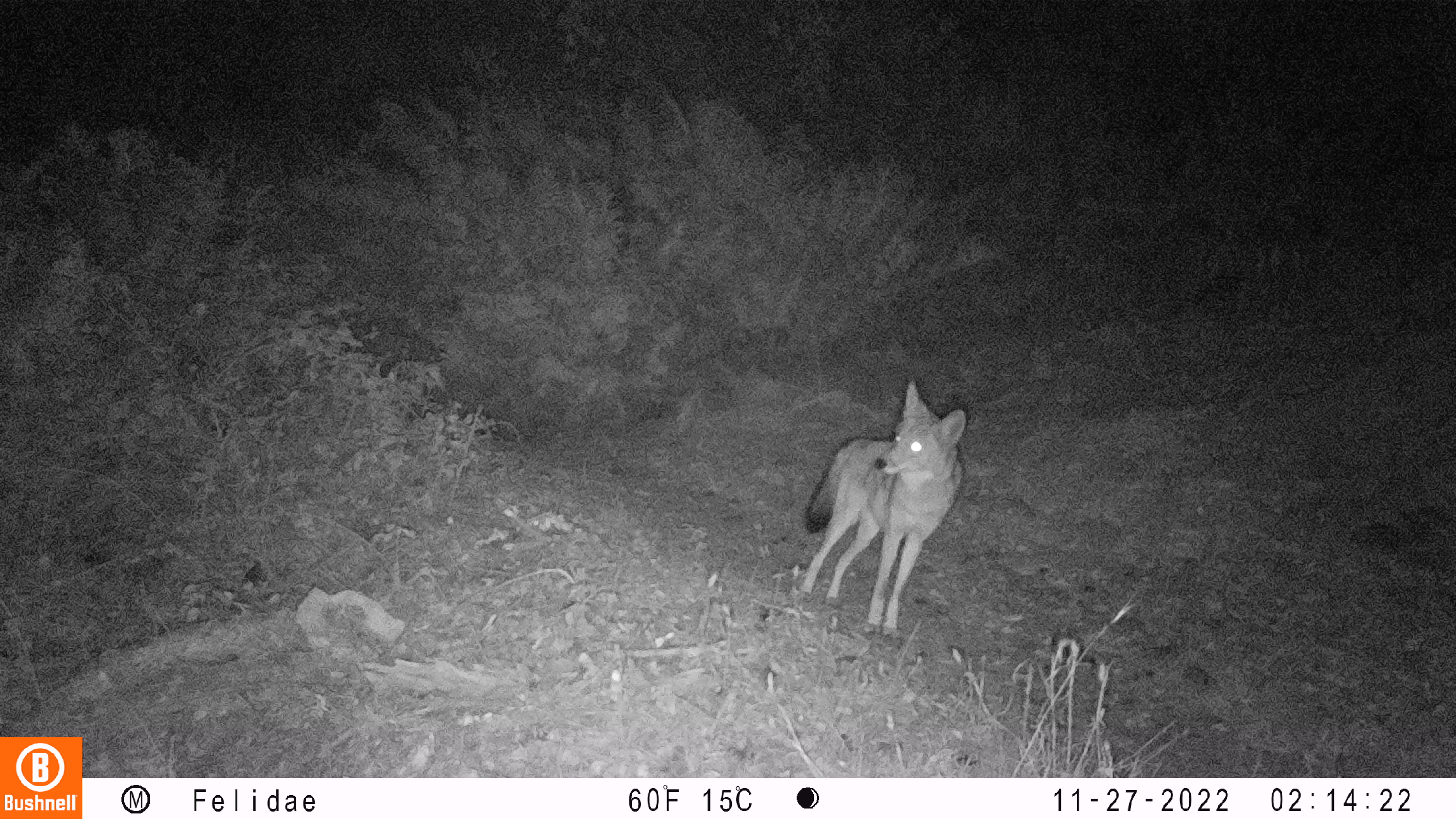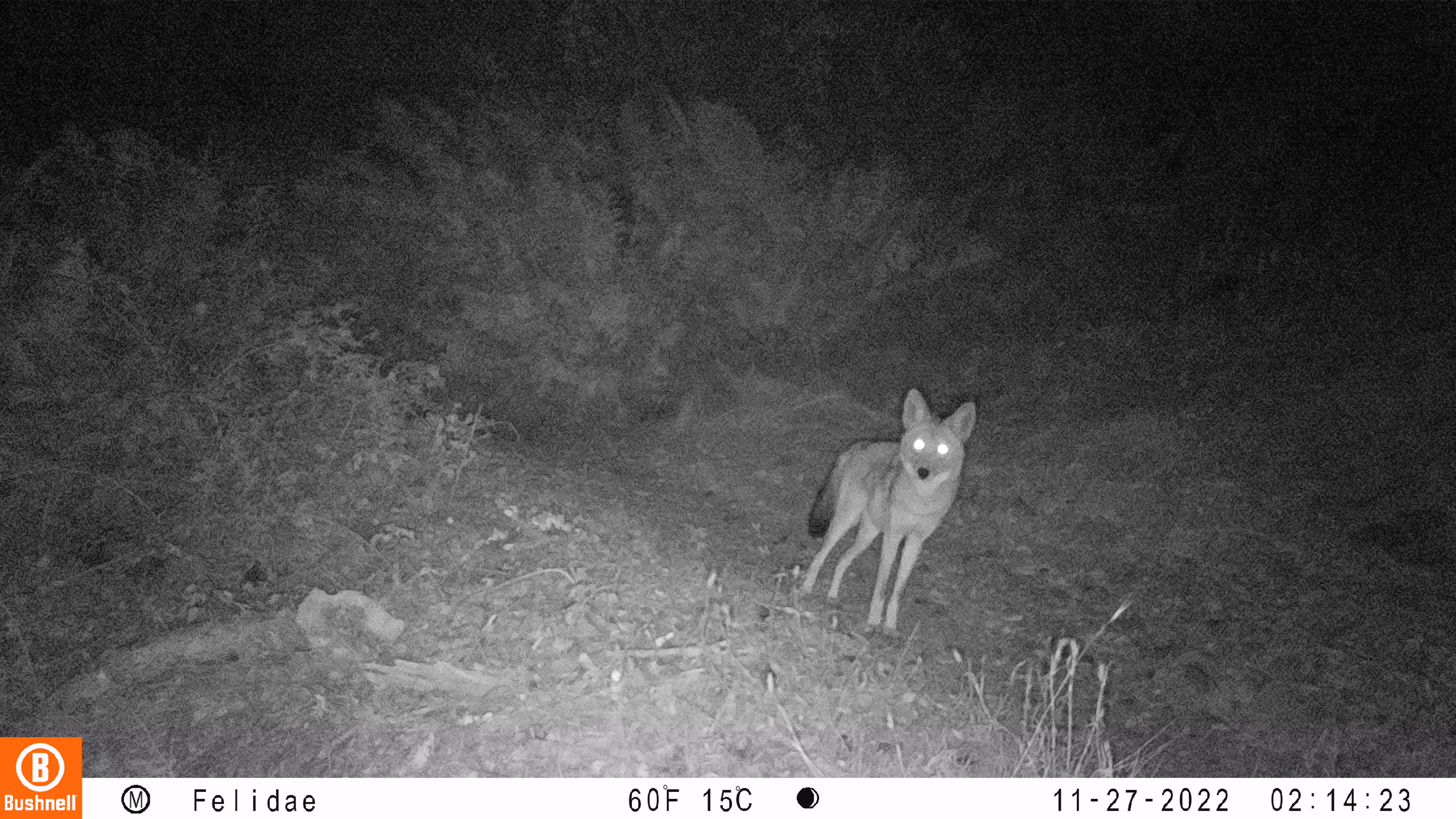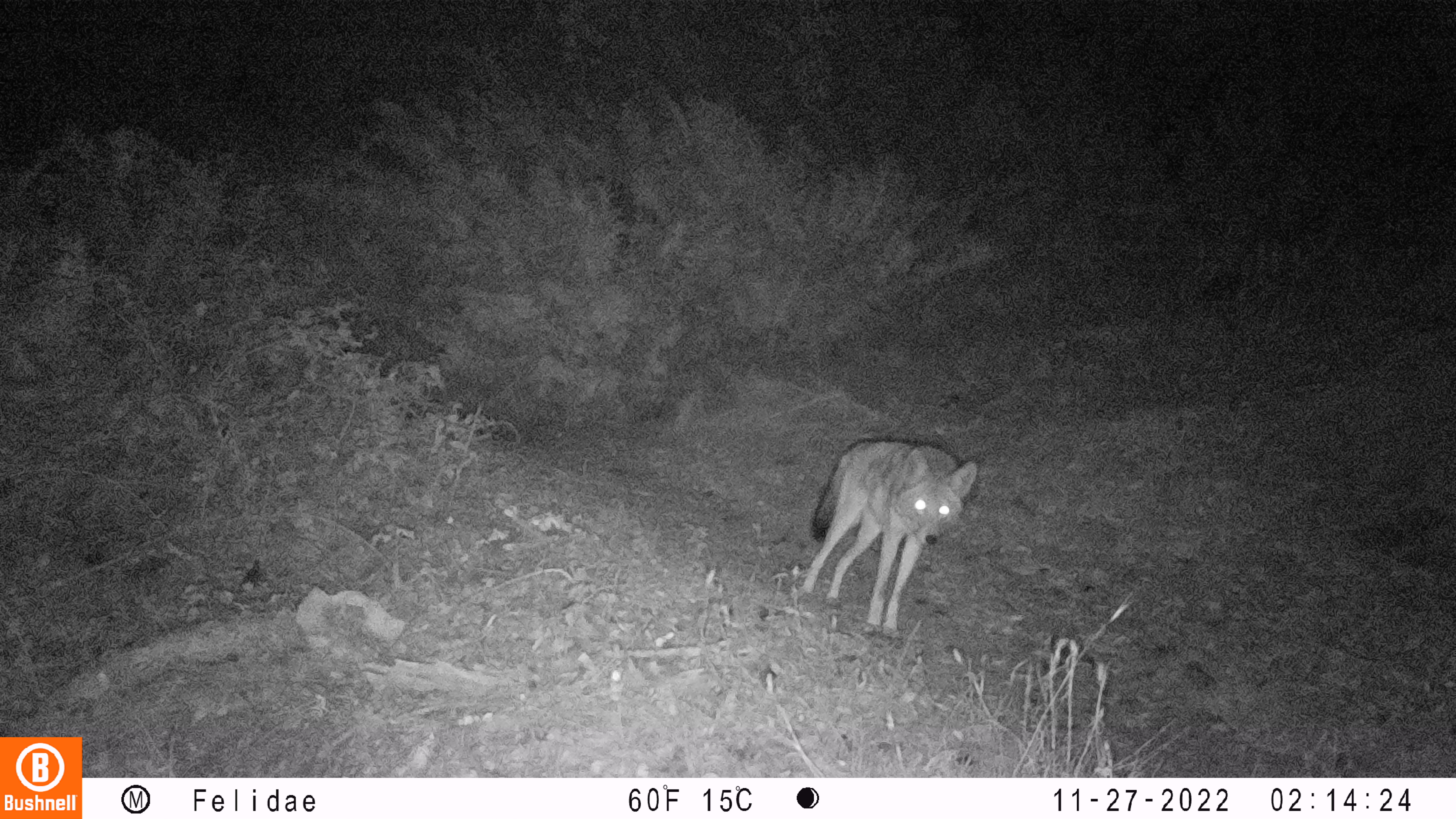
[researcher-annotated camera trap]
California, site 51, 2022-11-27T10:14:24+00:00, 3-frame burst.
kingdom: Animalia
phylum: Chordata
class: Mammalia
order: Carnivora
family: Canidae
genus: Canis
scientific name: Canis latrans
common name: coyote